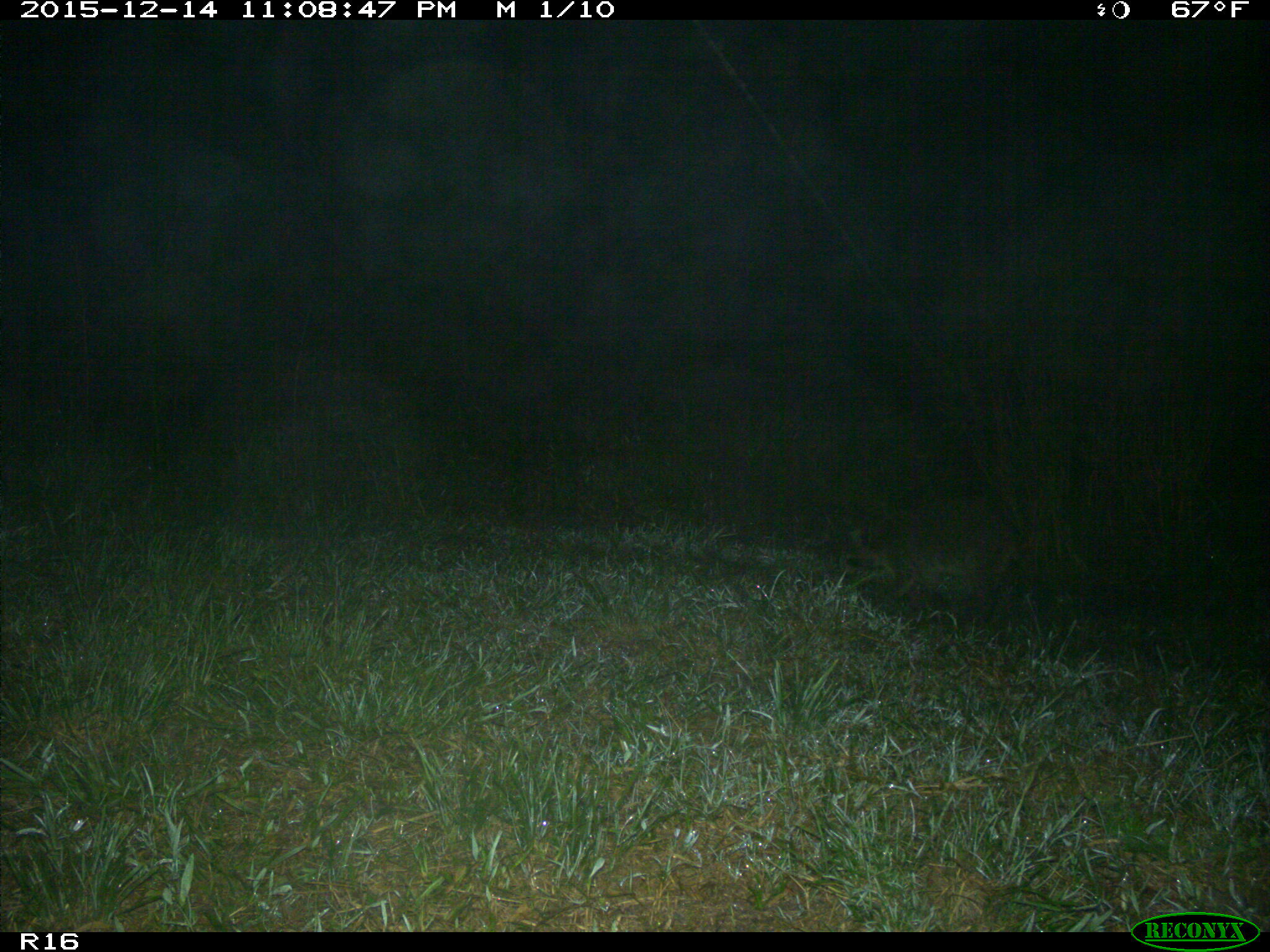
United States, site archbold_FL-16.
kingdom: Animalia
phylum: Chordata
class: Mammalia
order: Carnivora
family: Procyonidae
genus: Procyon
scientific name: Procyon lotor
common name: common raccoon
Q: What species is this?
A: Procyon lotor (common raccoon).